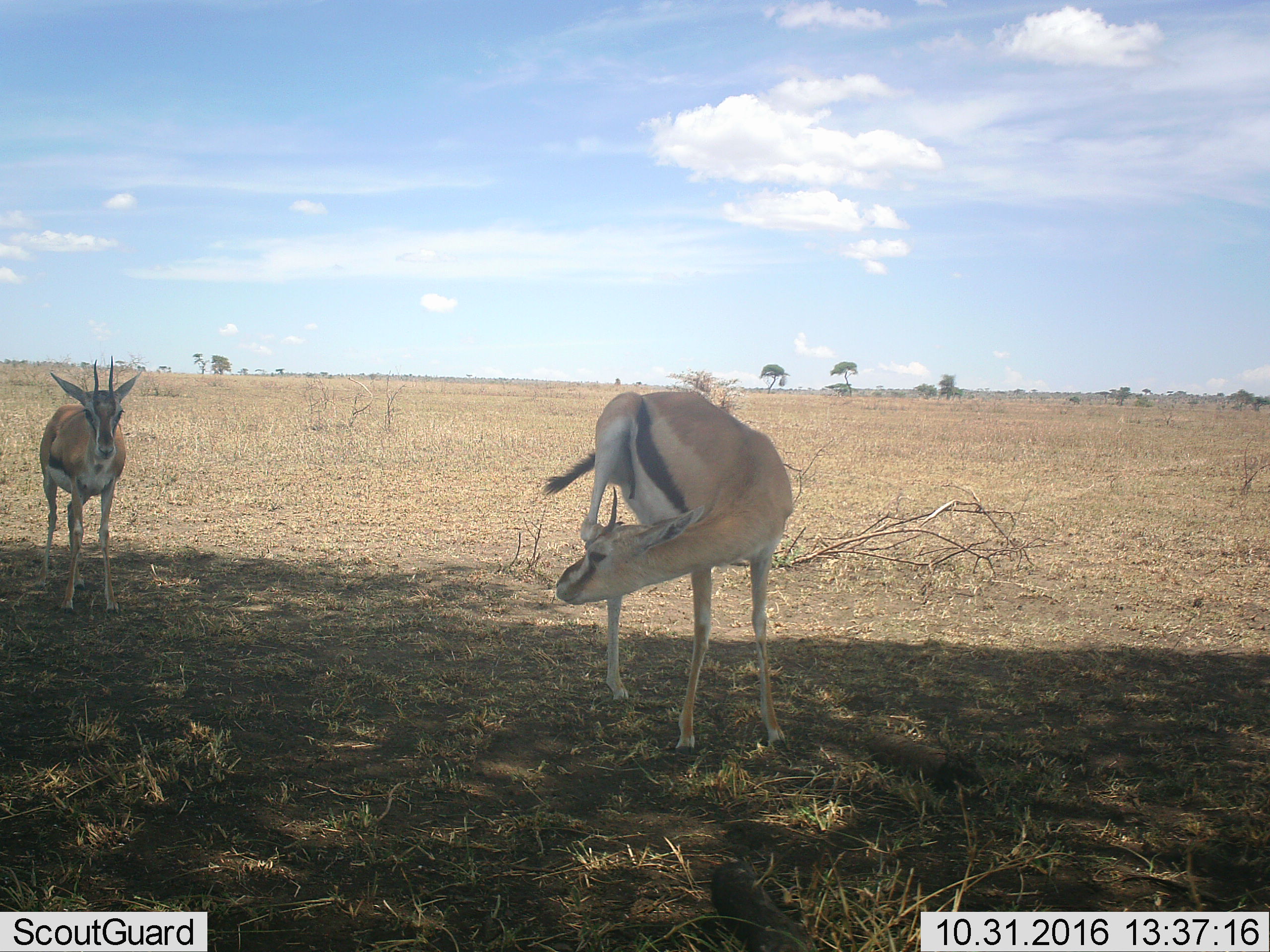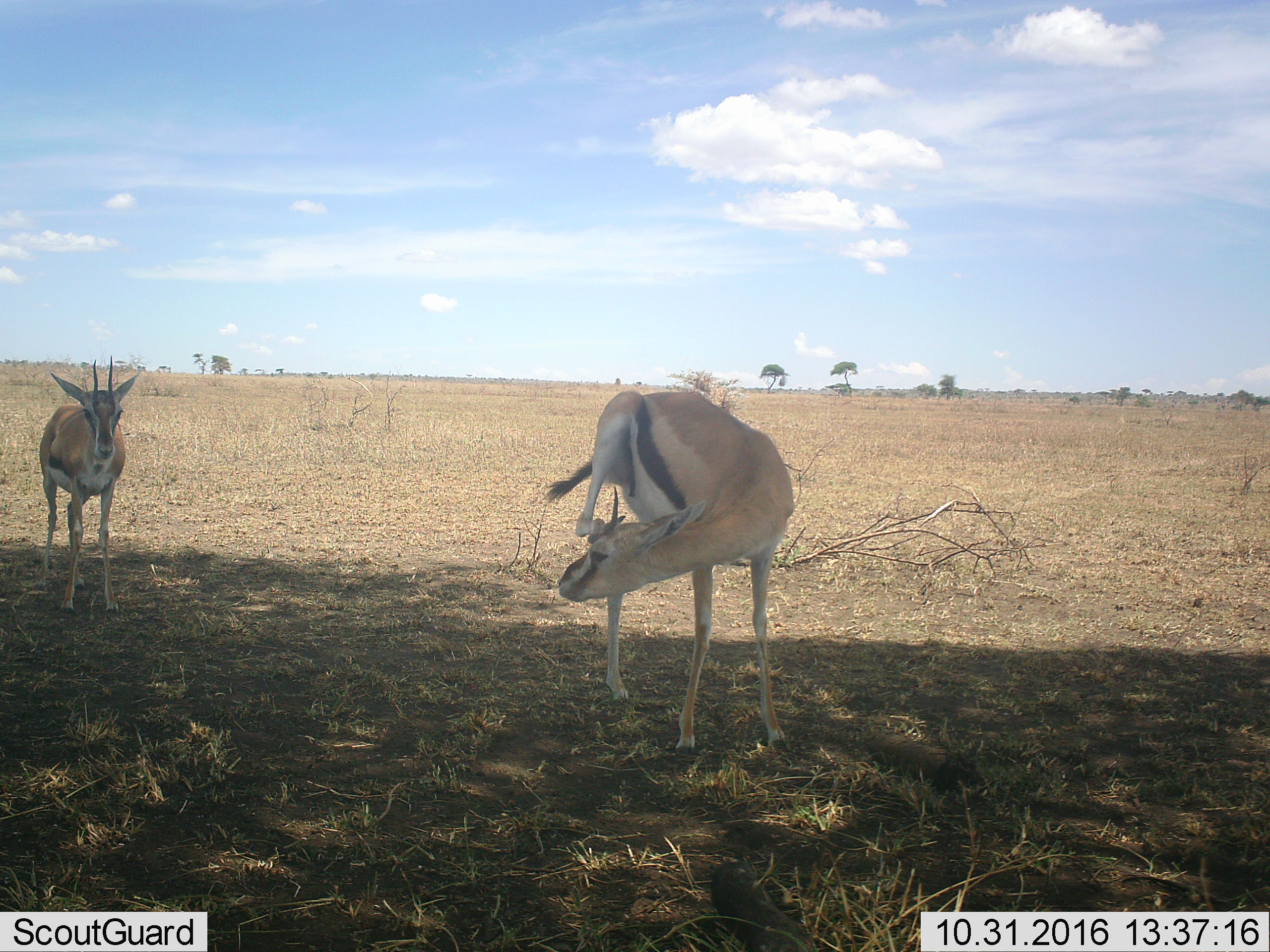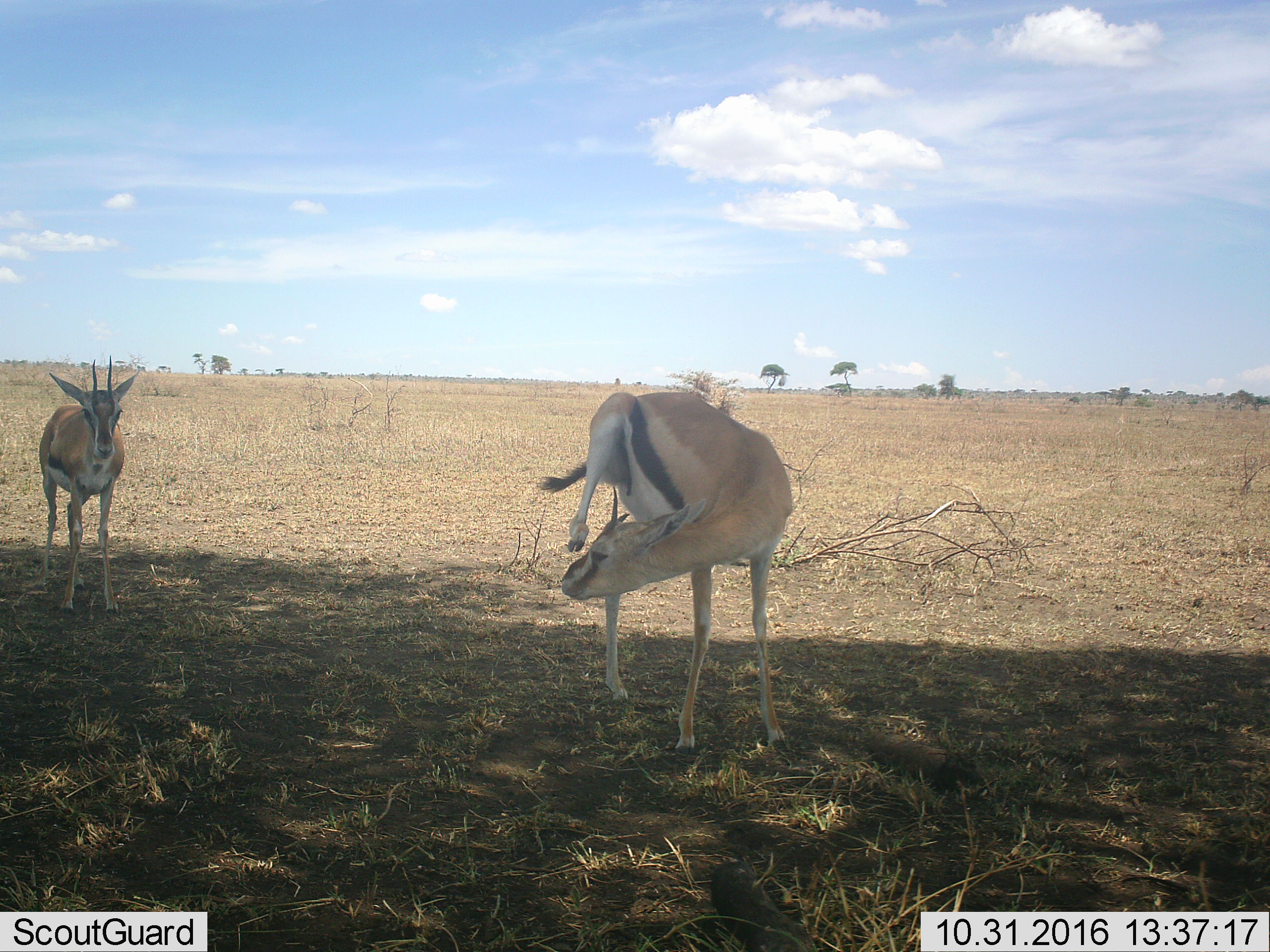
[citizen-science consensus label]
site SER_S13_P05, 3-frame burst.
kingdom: Animalia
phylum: Chordata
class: Mammalia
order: Artiodactyla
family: Bovidae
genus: Eudorcas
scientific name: Eudorcas thomsonii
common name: thomson's gazelle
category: gazellethomsons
Gazellethomsons (thomson's gazelle) (Eudorcas thomsonii), count 2. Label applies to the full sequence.